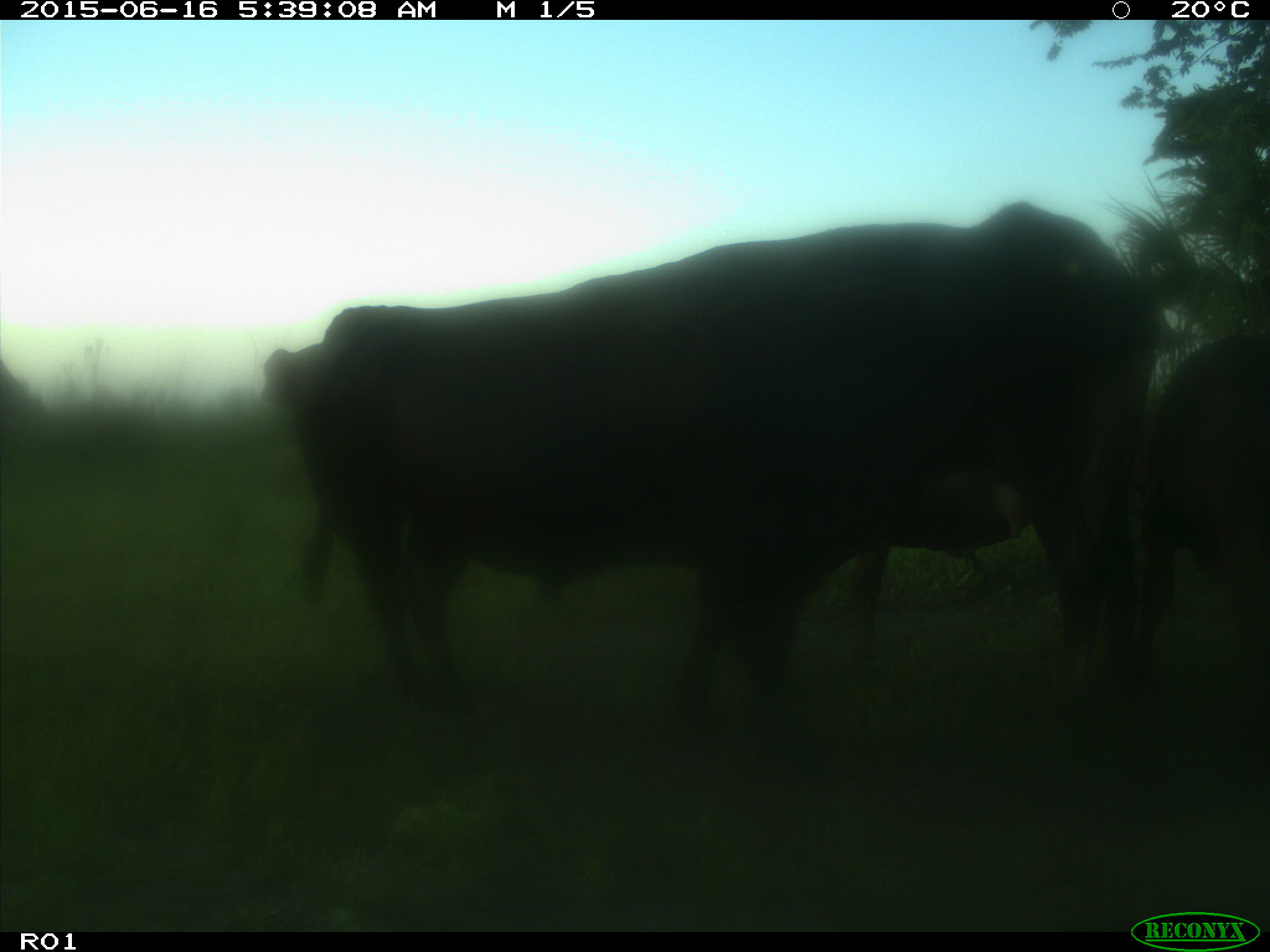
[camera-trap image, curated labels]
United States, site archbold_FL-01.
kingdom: Animalia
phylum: Chordata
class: Mammalia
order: Artiodactyla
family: Bovidae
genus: Bos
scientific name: Bos taurus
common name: domestic cow